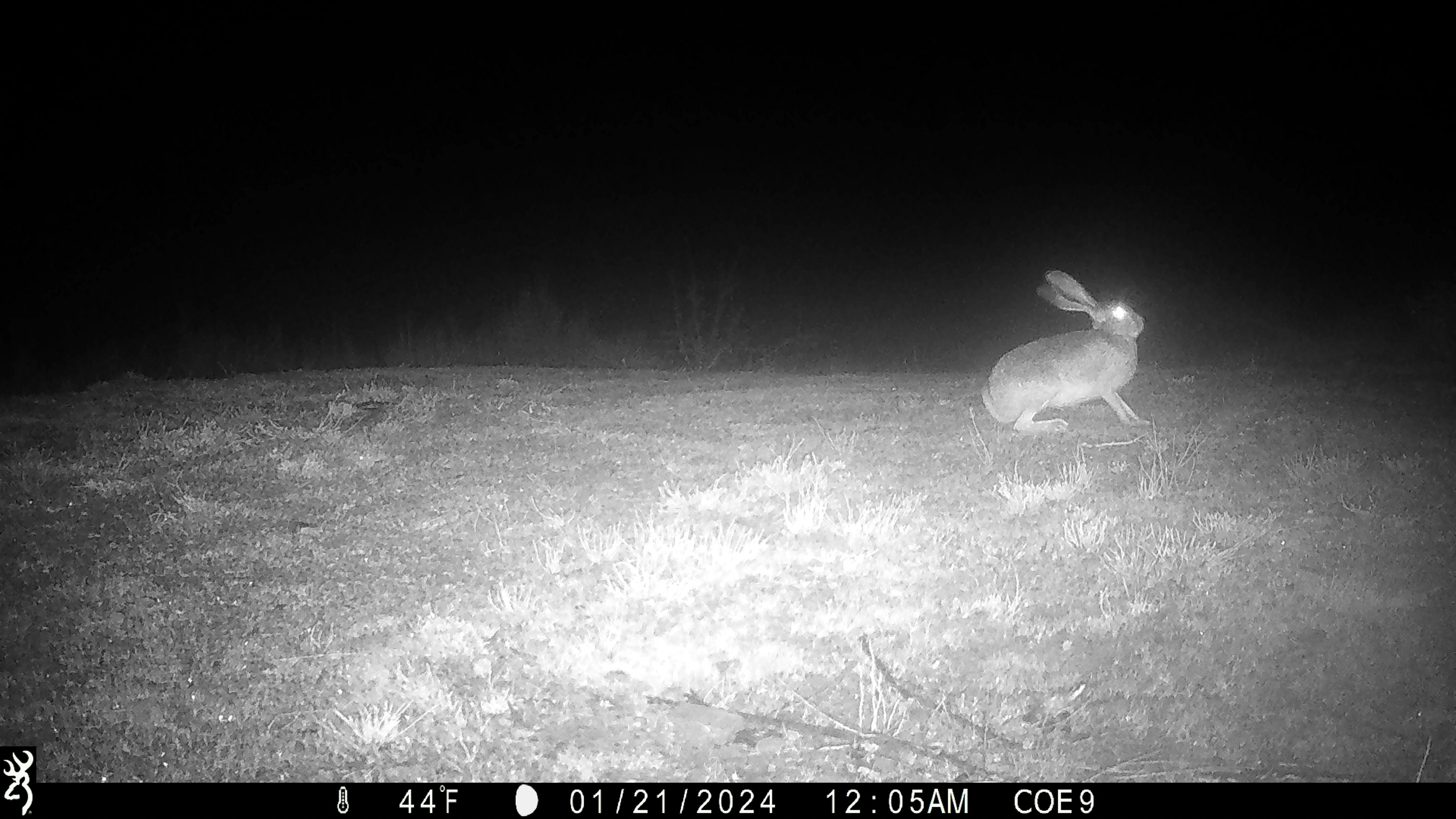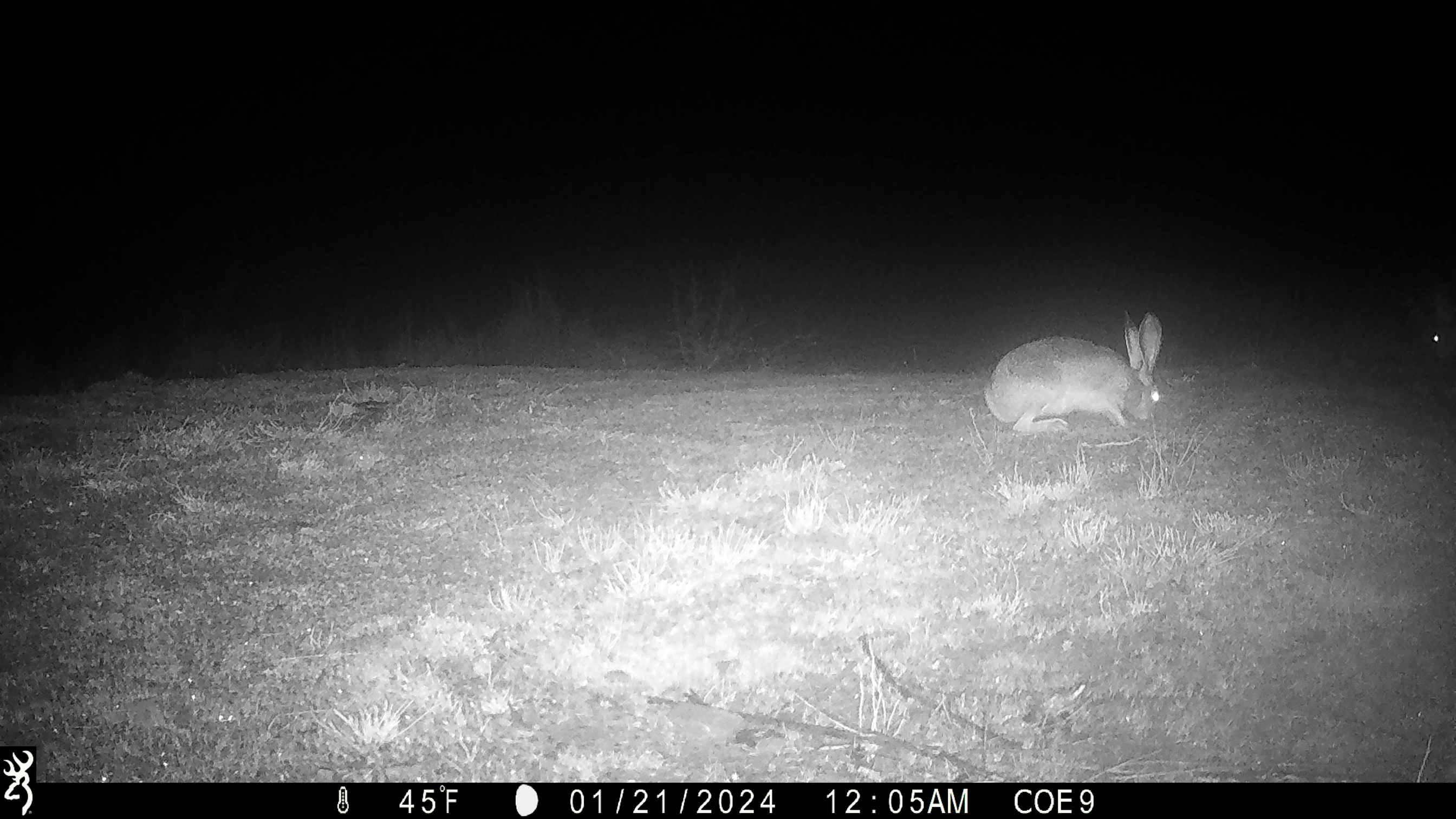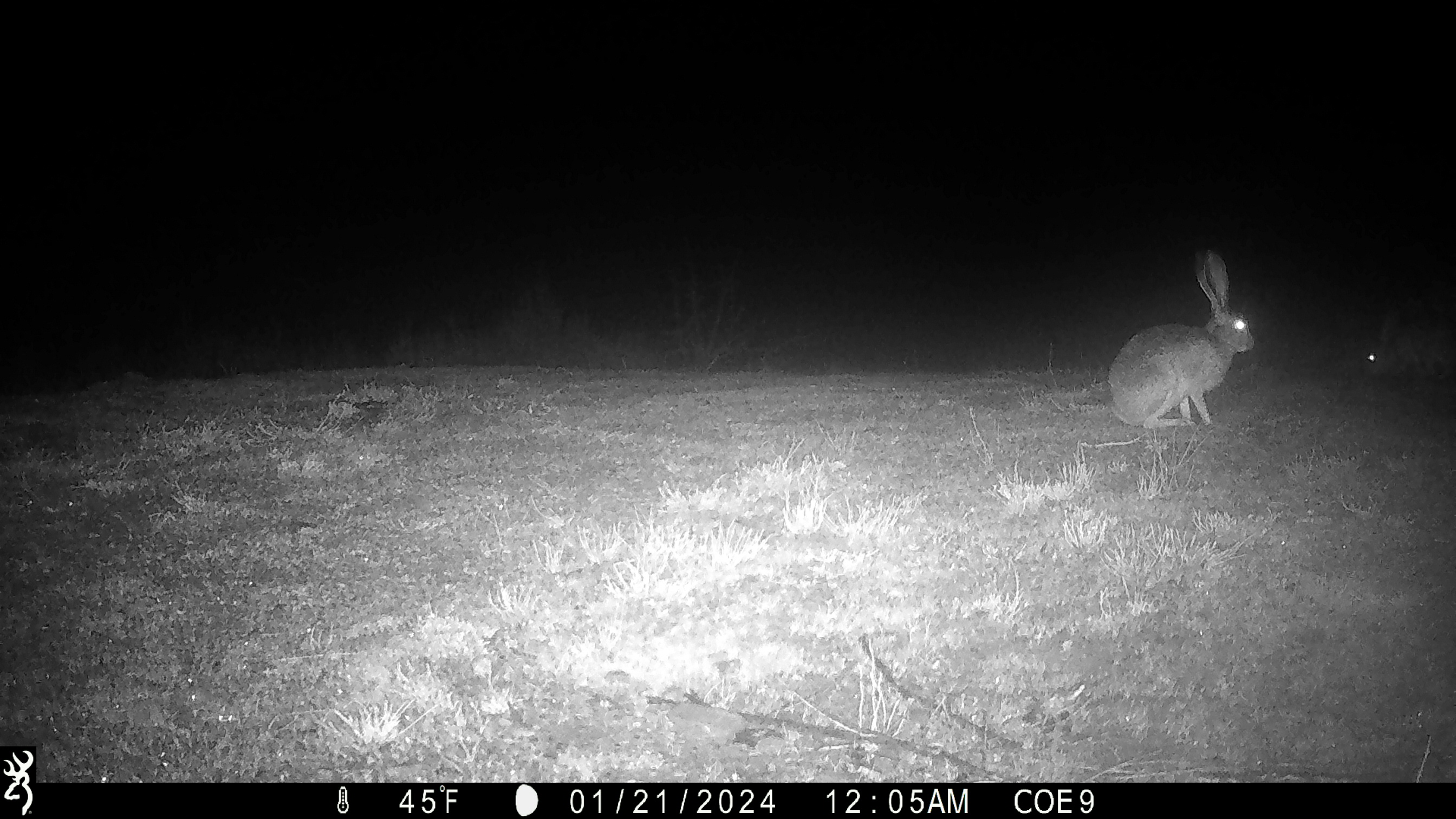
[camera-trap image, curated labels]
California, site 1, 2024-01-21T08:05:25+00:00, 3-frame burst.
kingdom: Animalia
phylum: Chordata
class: Mammalia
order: Lagomorpha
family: Leporidae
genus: Lepus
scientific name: Lepus californicus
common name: black-tailed jackrabbit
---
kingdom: Animalia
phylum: Chordata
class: Mammalia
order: Lagomorpha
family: Leporidae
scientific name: Leporidae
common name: rabbit